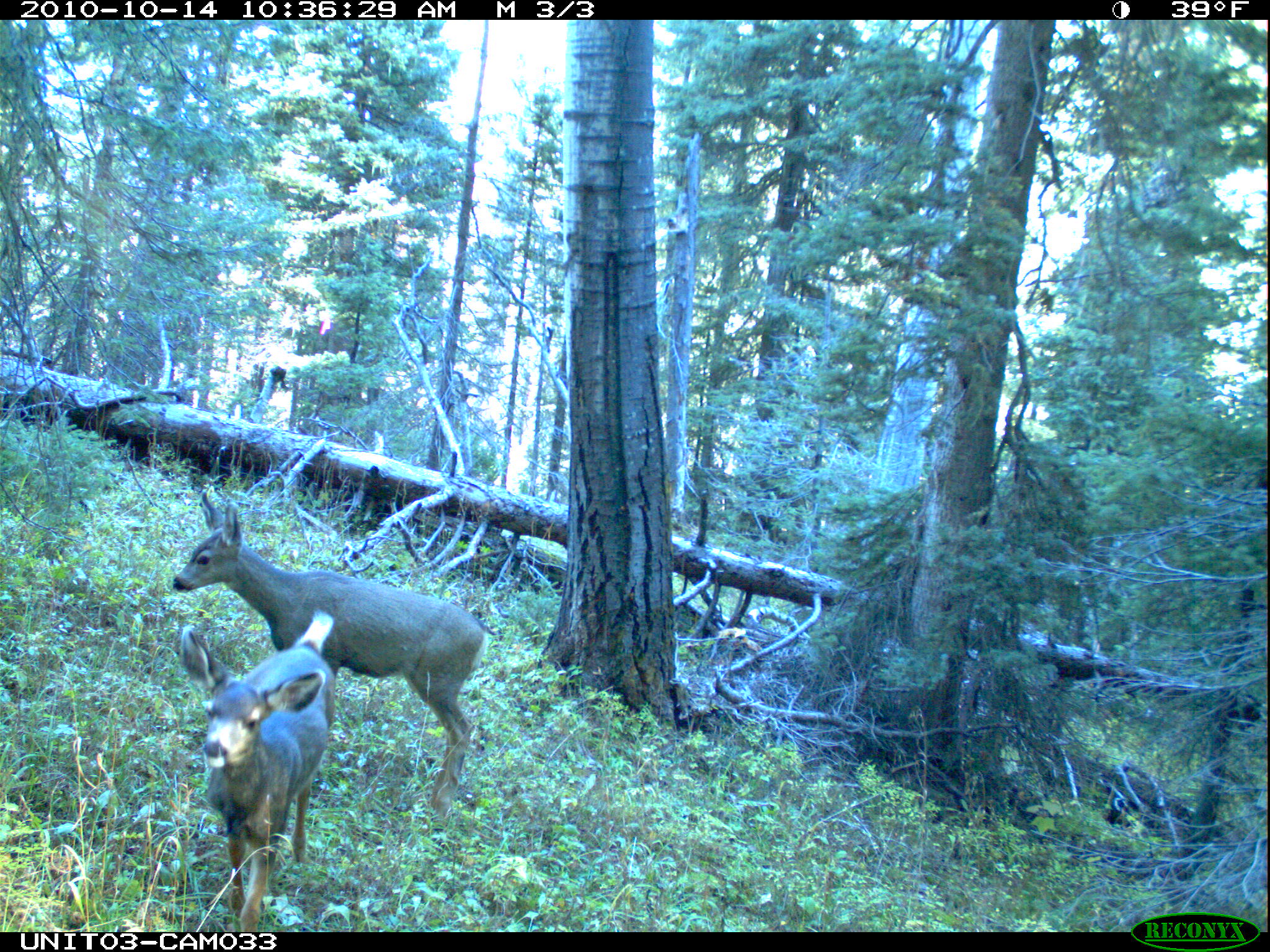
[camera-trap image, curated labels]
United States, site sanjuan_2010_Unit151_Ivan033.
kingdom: Animalia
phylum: Chordata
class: Mammalia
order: Artiodactyla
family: Cervidae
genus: Odocoileus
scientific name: Odocoileus hemionus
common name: mule deer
Odocoileus hemionus (mule deer).